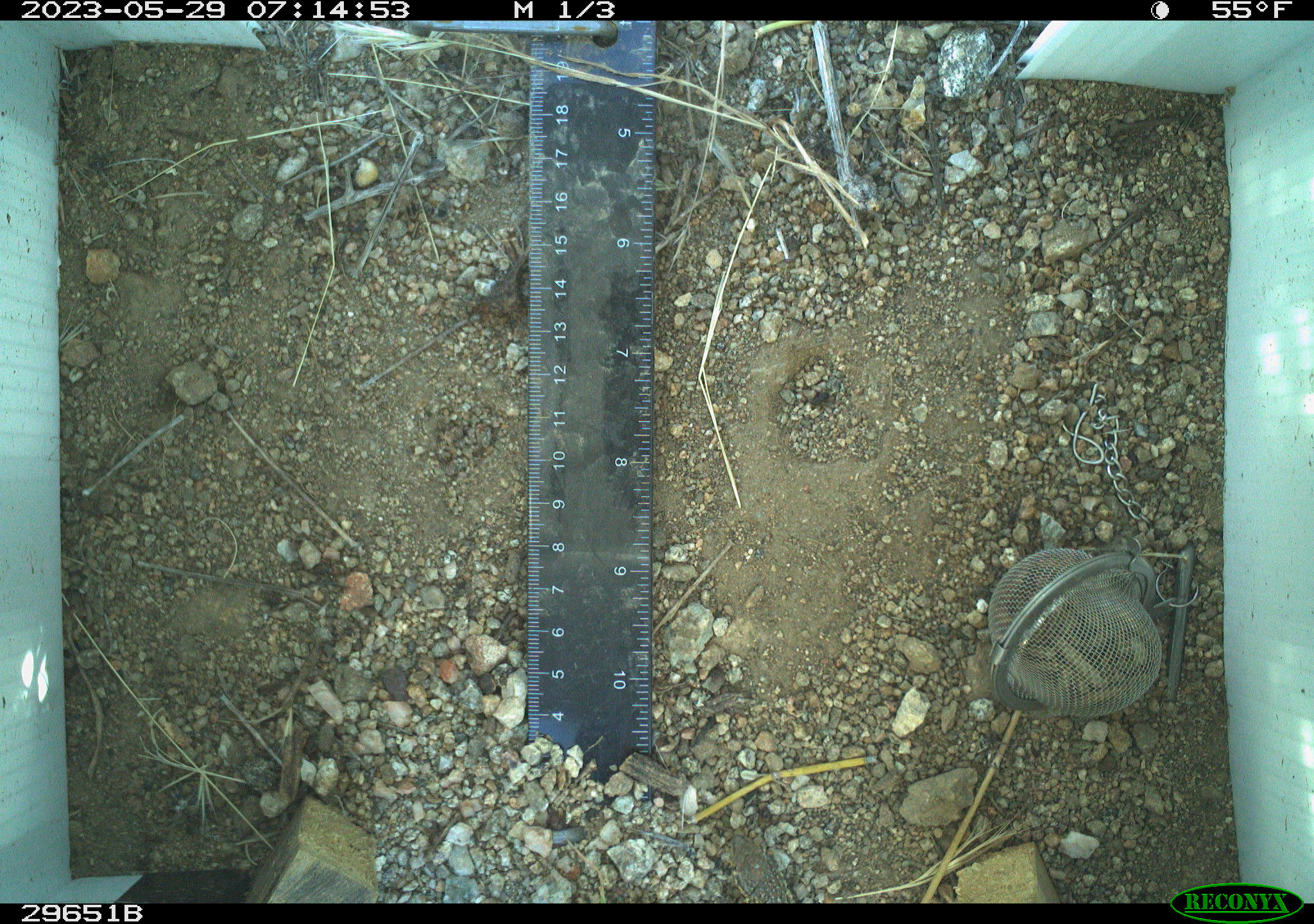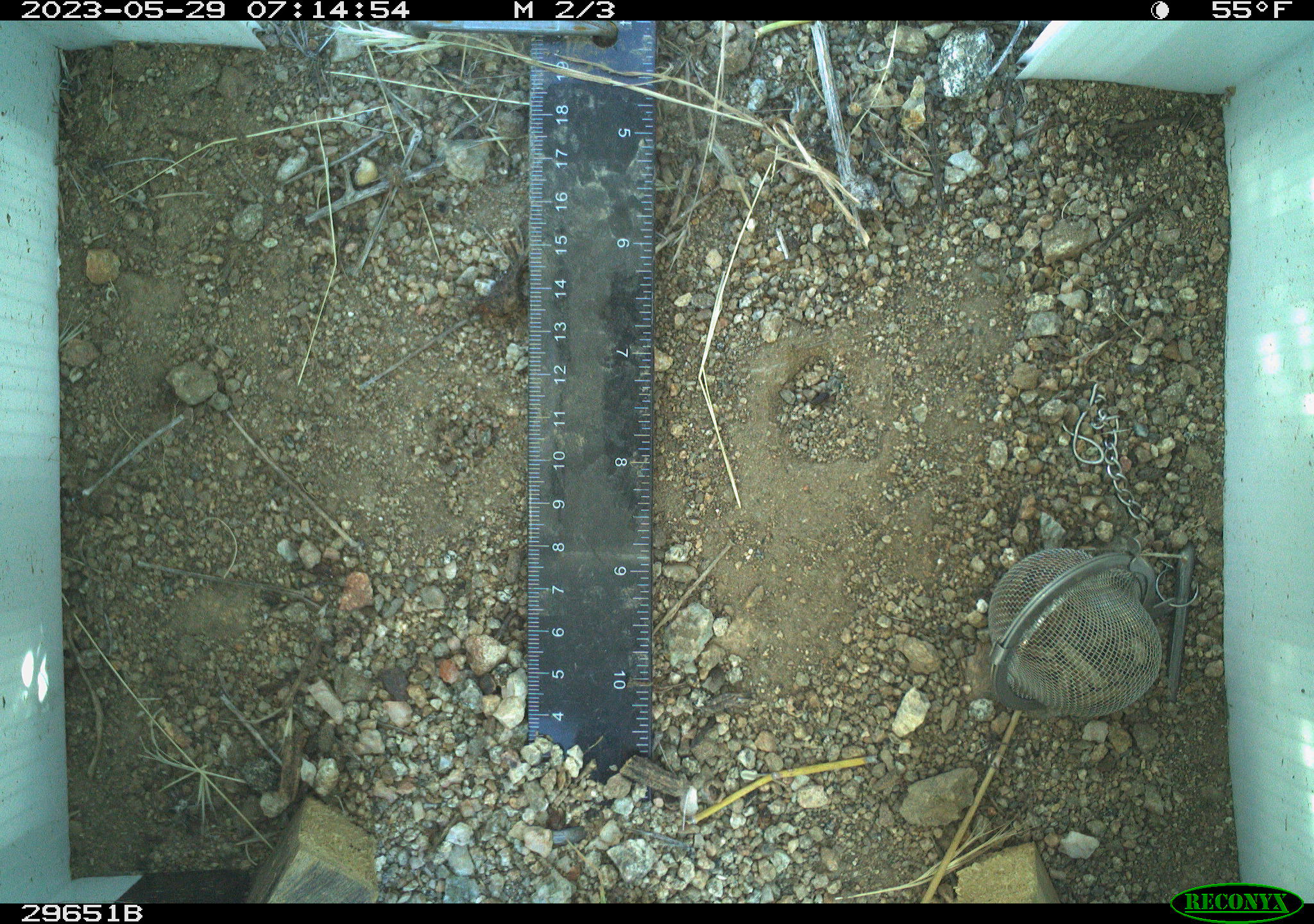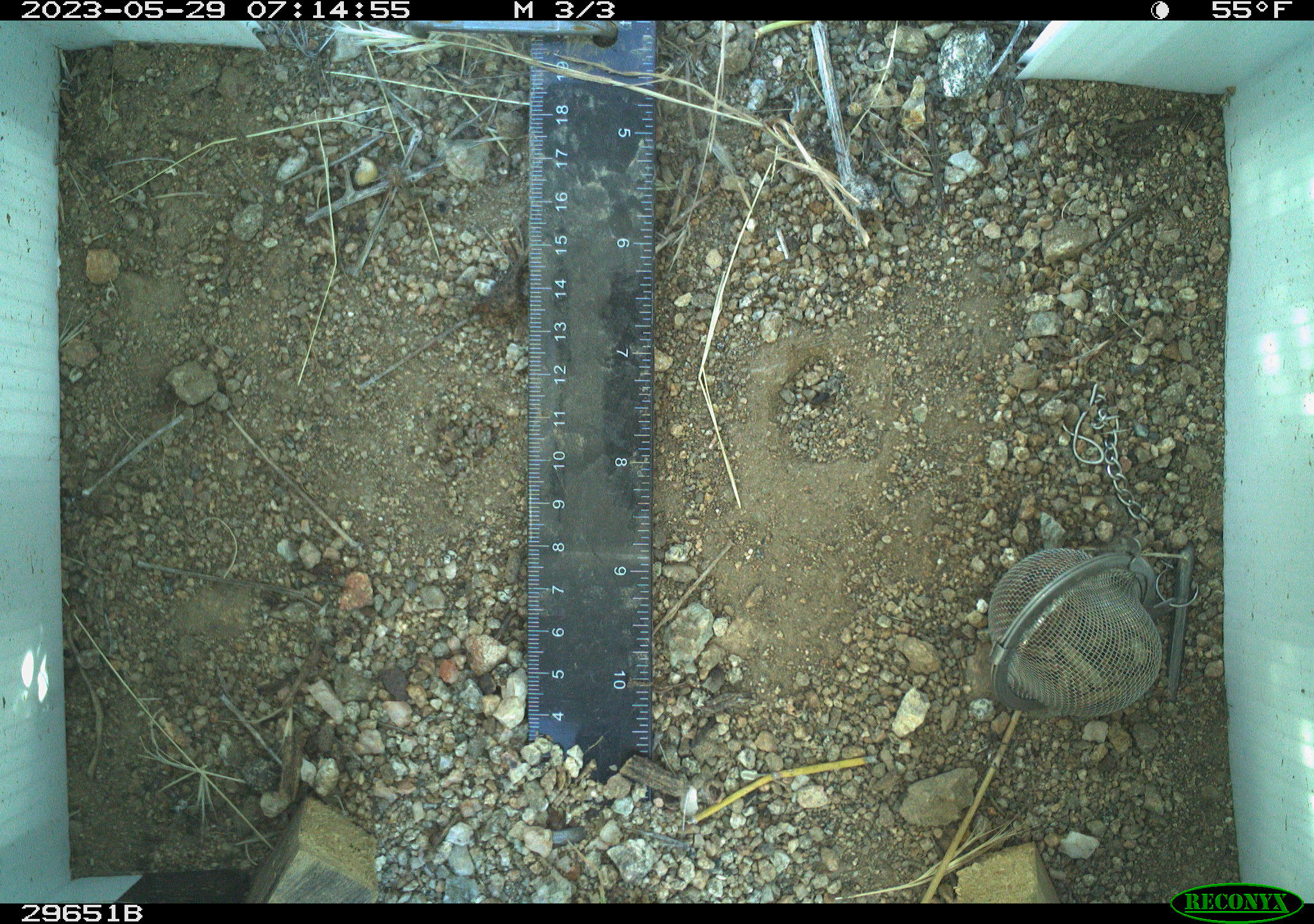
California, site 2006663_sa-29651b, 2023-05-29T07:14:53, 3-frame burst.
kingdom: Animalia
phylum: Chordata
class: Reptilia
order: Squamata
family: Teiidae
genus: Aspidoscelis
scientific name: Aspidoscelis tigris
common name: western whiptail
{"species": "western whiptail (Aspidoscelis tigris)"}